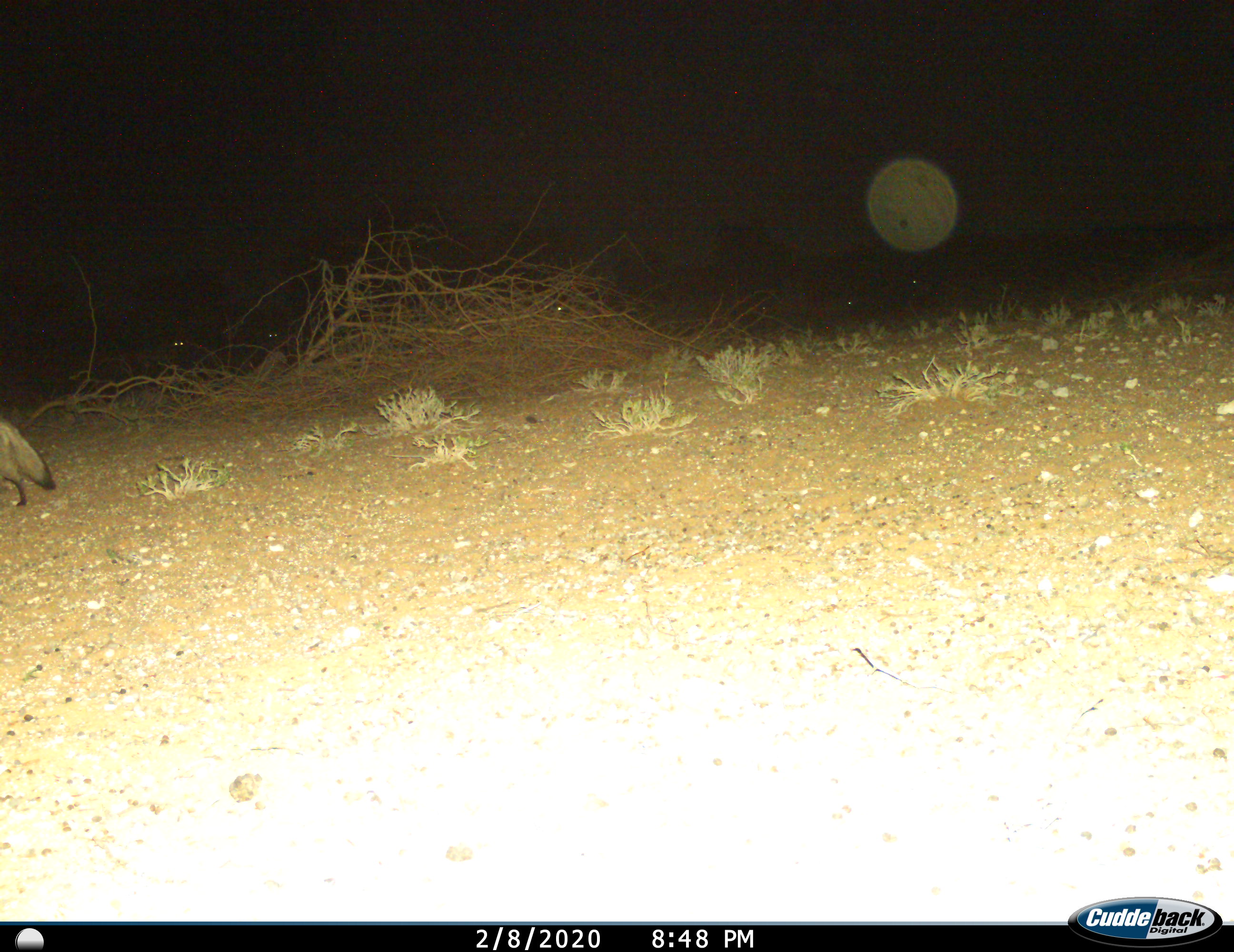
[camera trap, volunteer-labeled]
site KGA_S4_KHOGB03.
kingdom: Animalia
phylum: Chordata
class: Mammalia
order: Carnivora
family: Canidae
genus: Vulpes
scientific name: Vulpes chama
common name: cape fox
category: foxcape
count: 1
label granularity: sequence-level